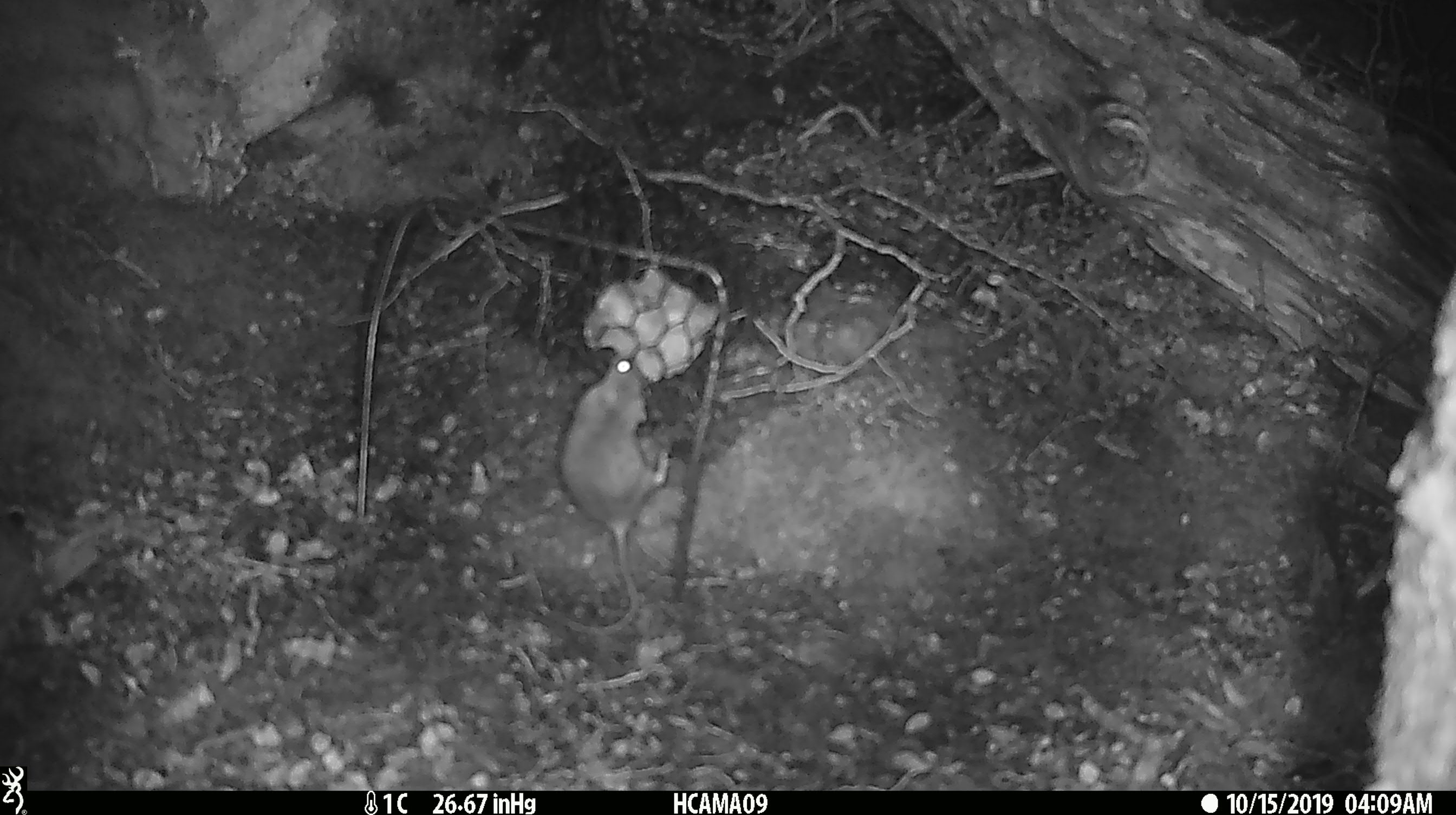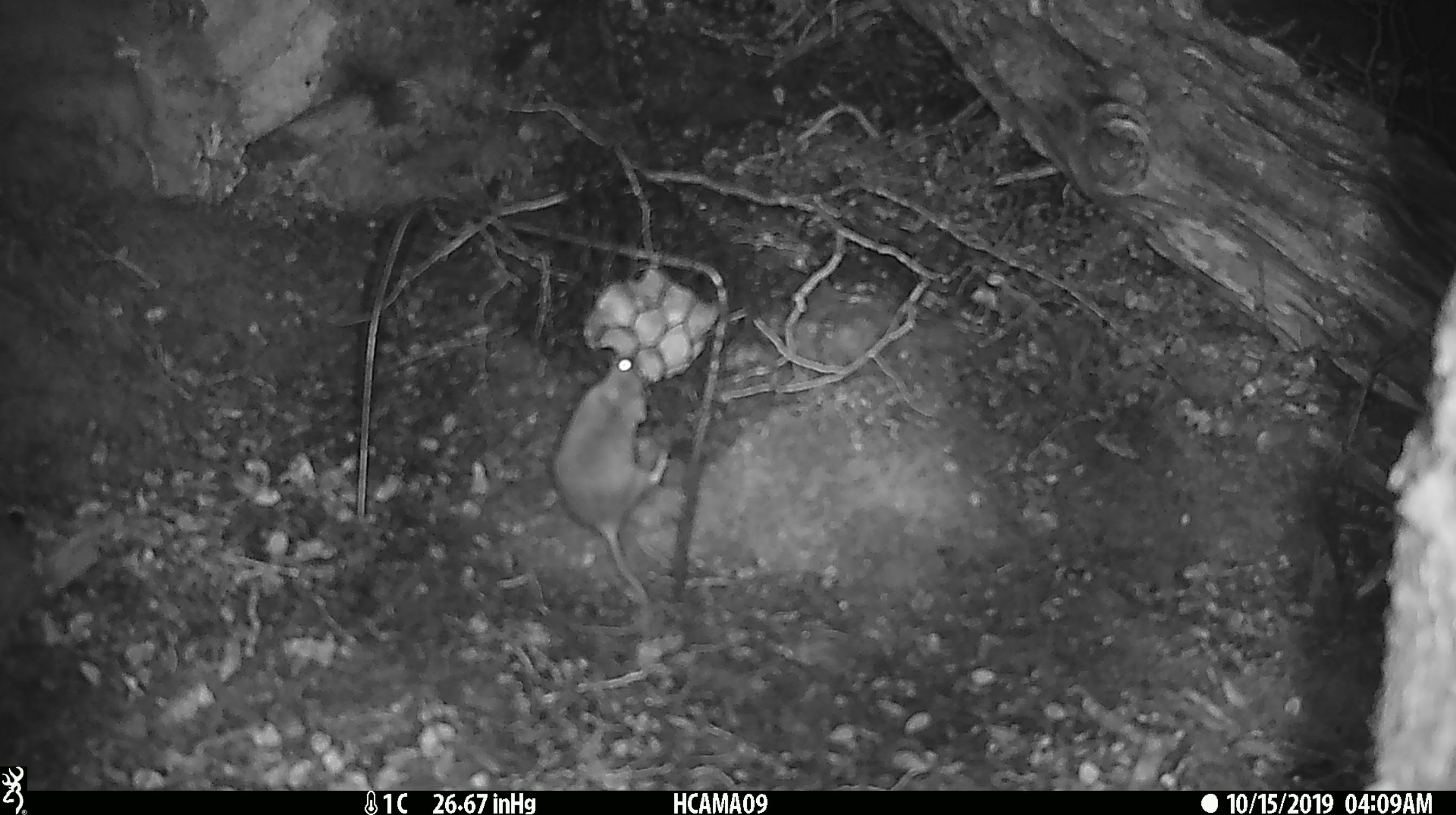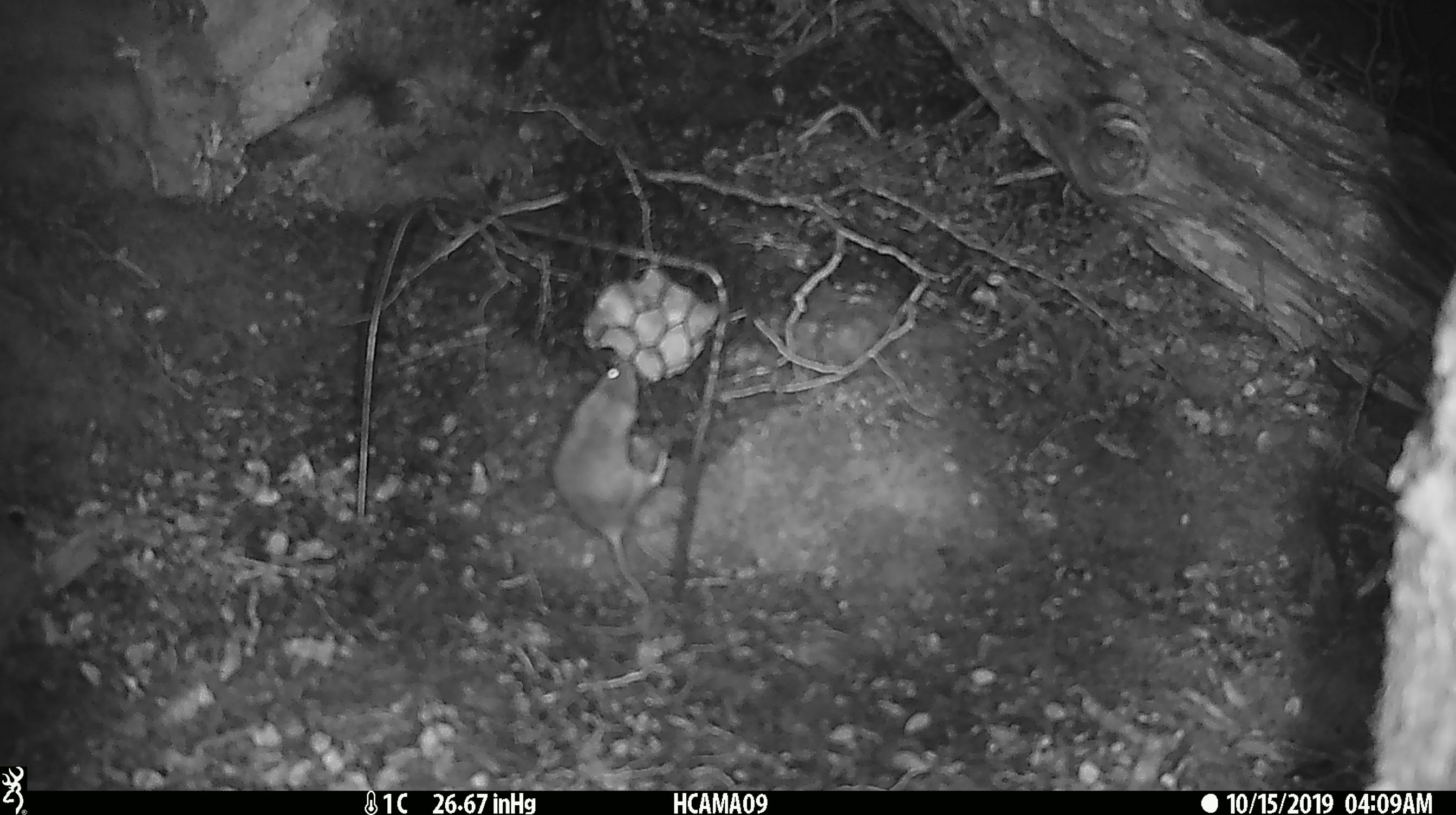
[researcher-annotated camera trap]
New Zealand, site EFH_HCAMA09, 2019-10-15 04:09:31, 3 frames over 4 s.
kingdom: Animalia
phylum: Chordata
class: Mammalia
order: Rodentia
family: Muridae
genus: Mus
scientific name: Mus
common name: mouse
Mouse (Mus).